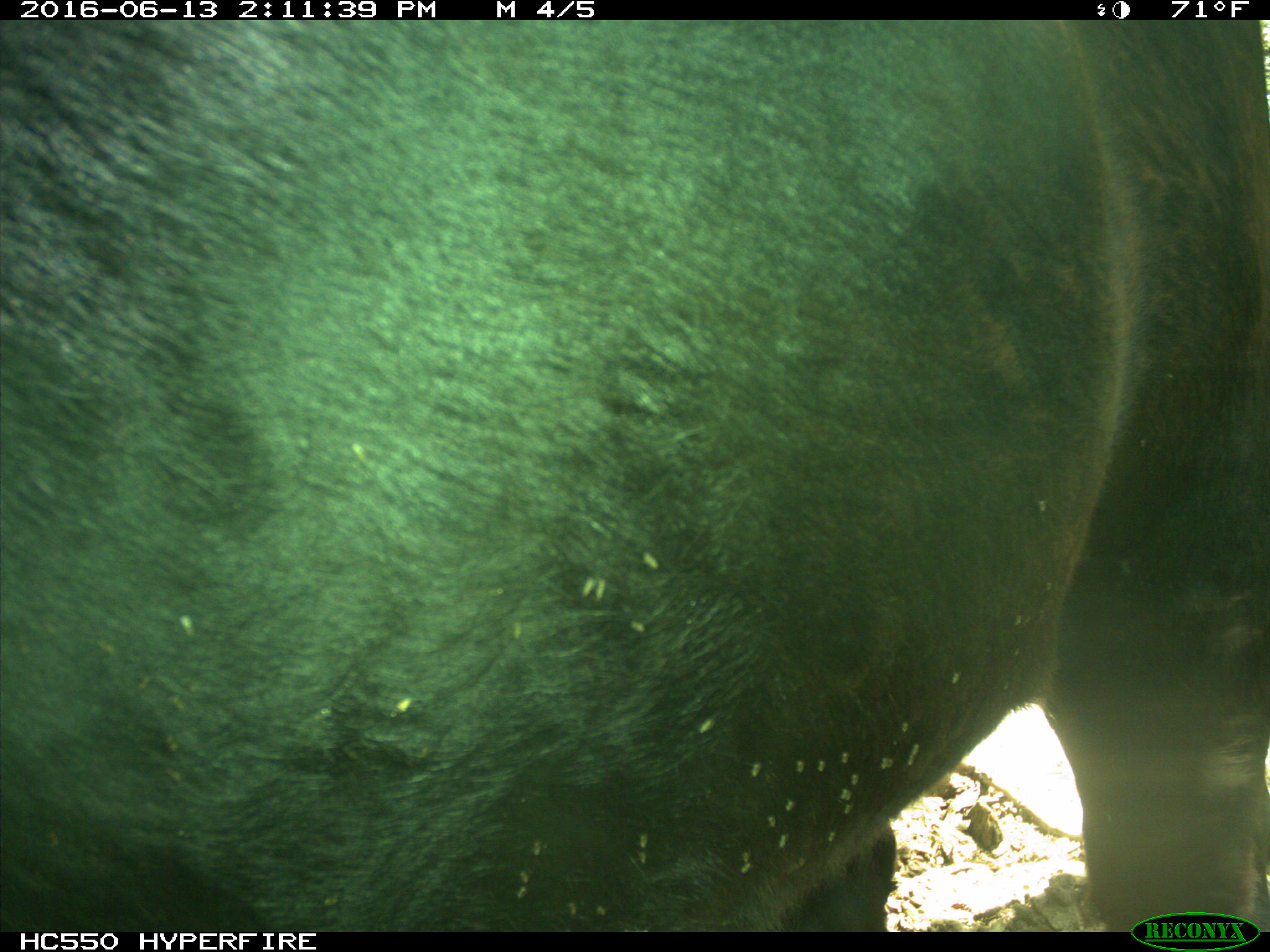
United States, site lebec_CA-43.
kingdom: Animalia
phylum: Chordata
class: Mammalia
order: Artiodactyla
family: Bovidae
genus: Bos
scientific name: Bos taurus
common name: domestic cow